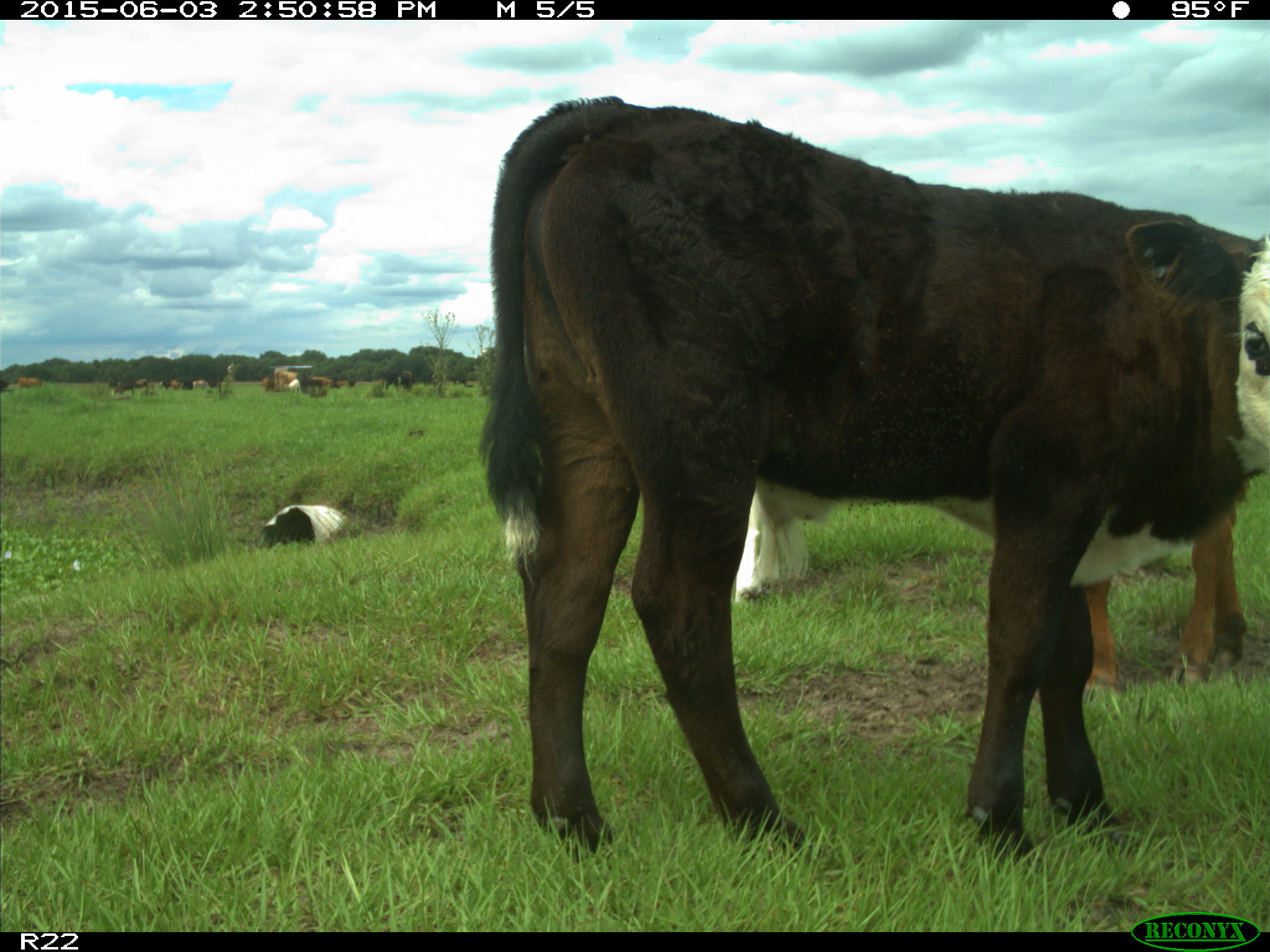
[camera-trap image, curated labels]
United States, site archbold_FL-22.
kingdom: Animalia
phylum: Chordata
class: Mammalia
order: Artiodactyla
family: Bovidae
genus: Bos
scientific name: Bos taurus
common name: domestic cow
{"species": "Bos taurus (domestic cow)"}